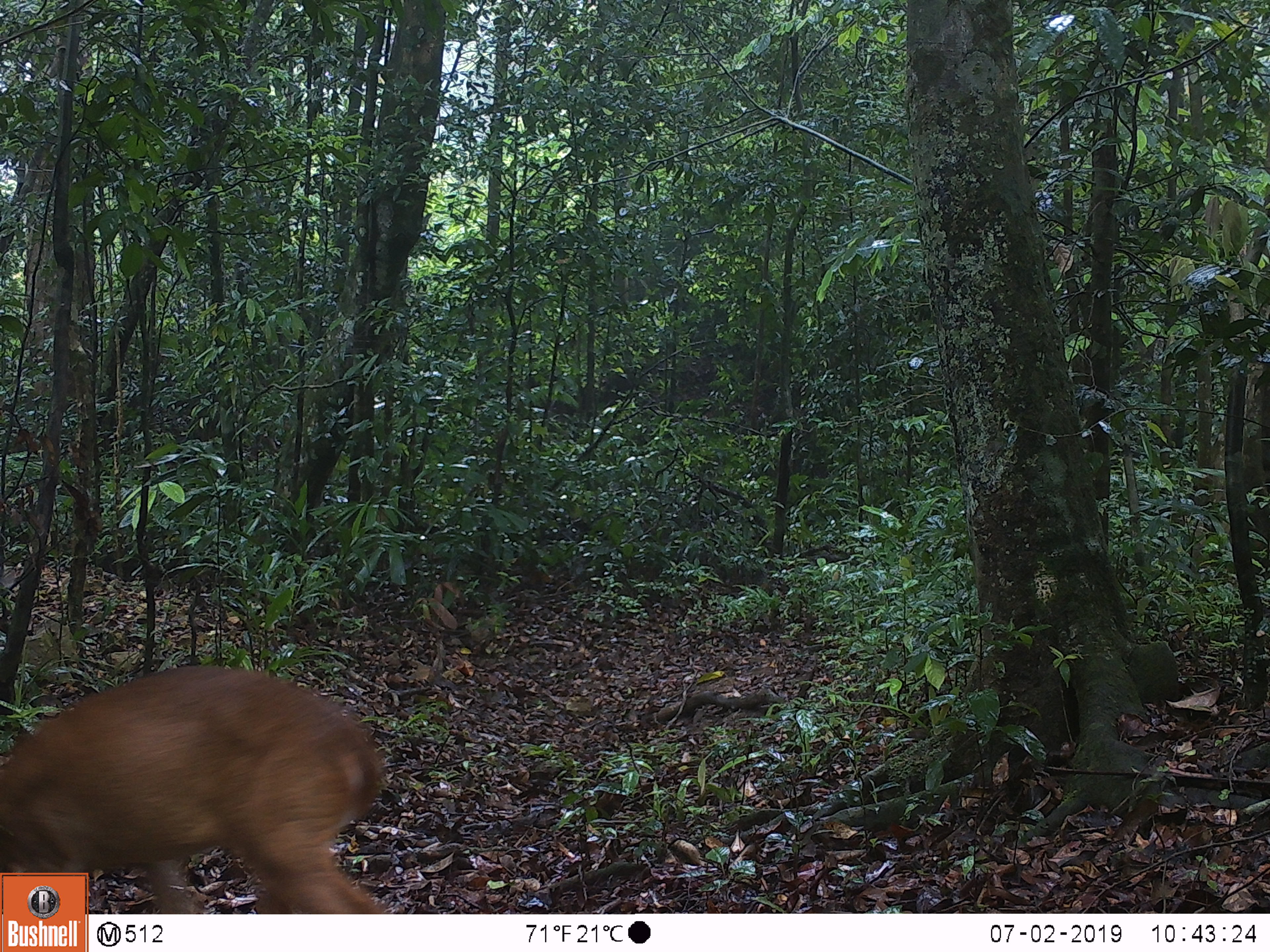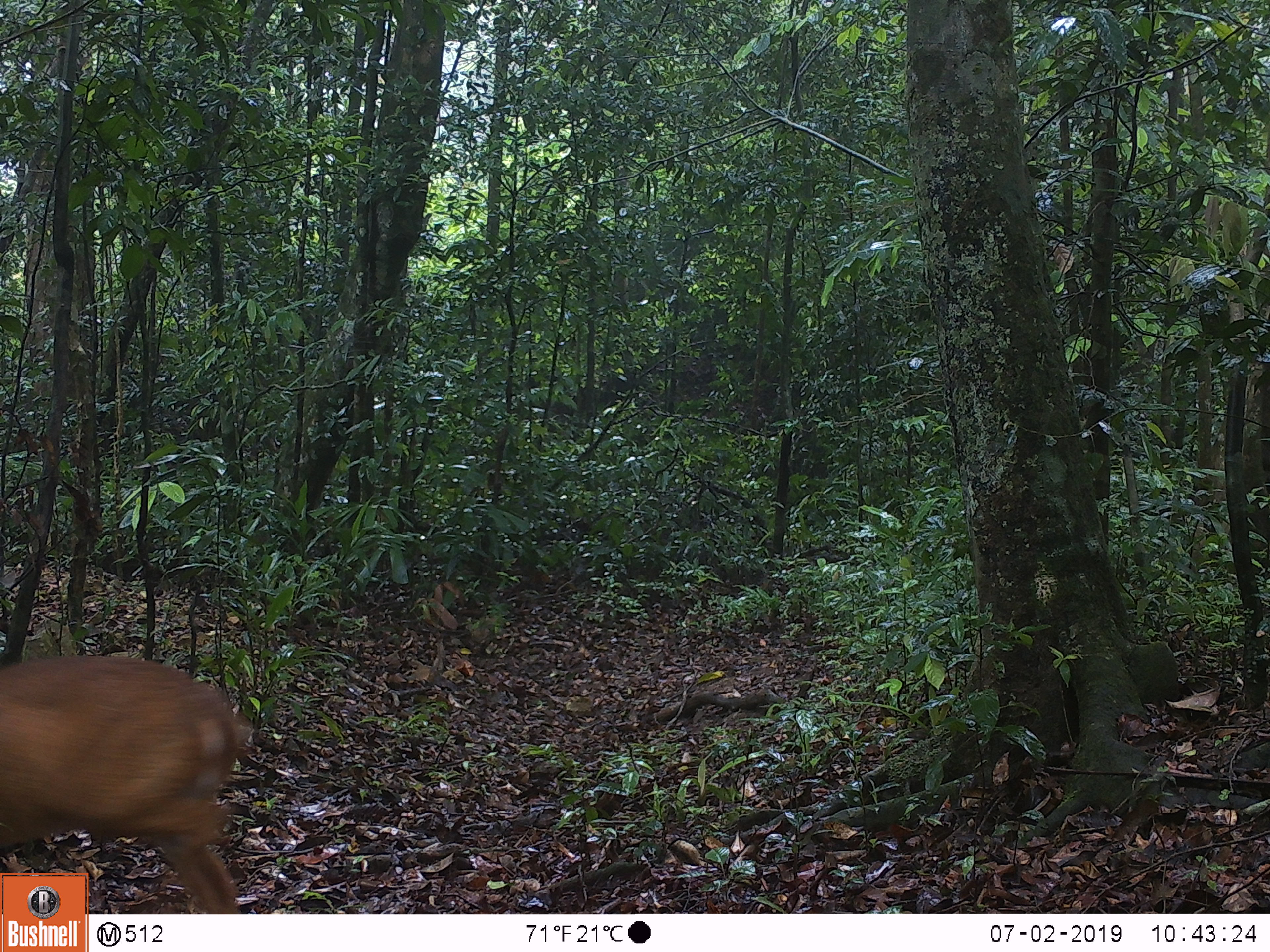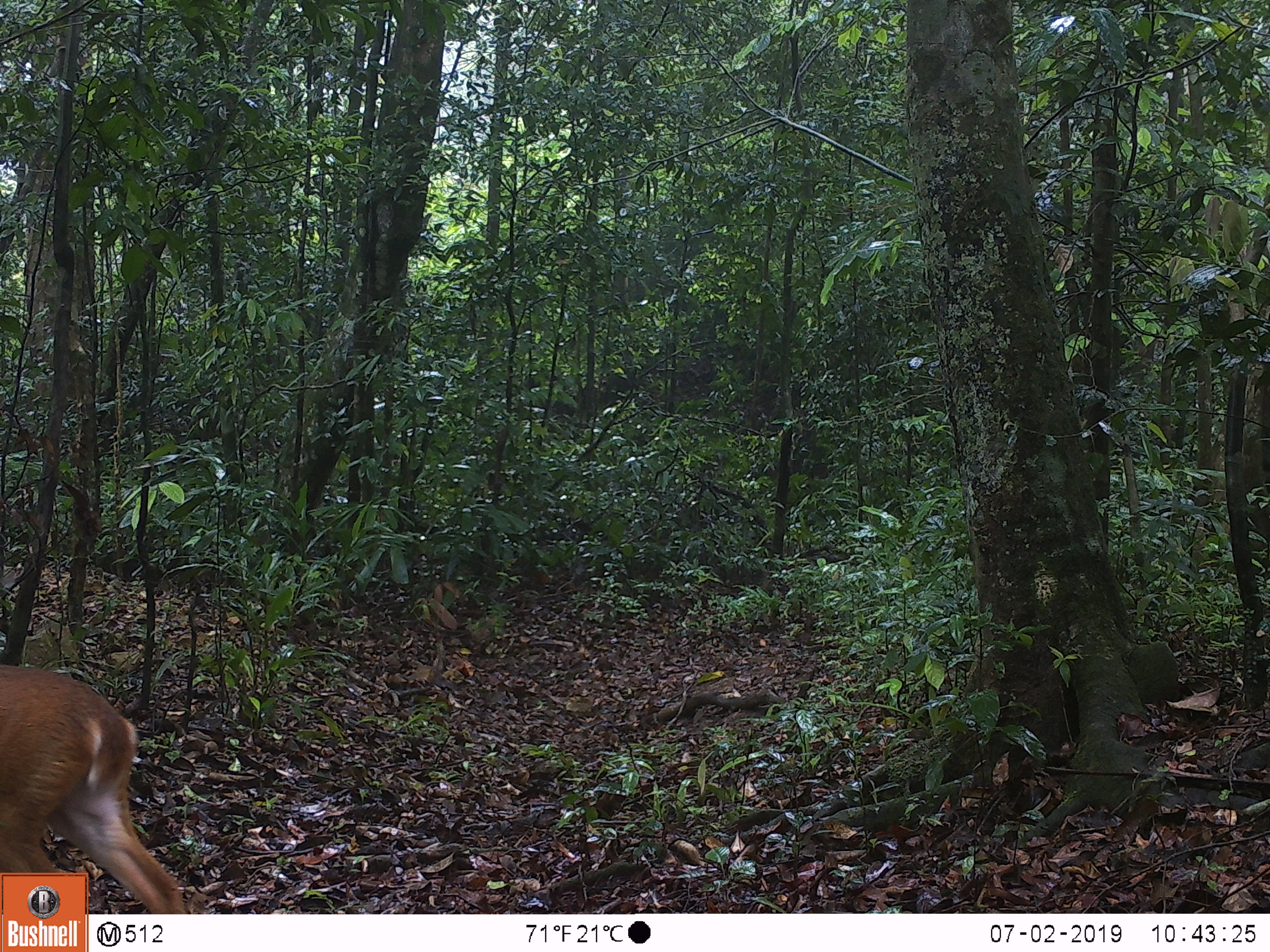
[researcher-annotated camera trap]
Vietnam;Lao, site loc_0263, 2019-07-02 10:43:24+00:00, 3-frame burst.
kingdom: Animalia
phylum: Chordata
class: Mammalia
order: Artiodactyla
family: Cervidae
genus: Muntiacus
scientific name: Muntiacus vuquangensis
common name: large-antlered muntjac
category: large antlered muntjac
Large antlered muntjac (large-antlered muntjac) (Muntiacus vuquangensis). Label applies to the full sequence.